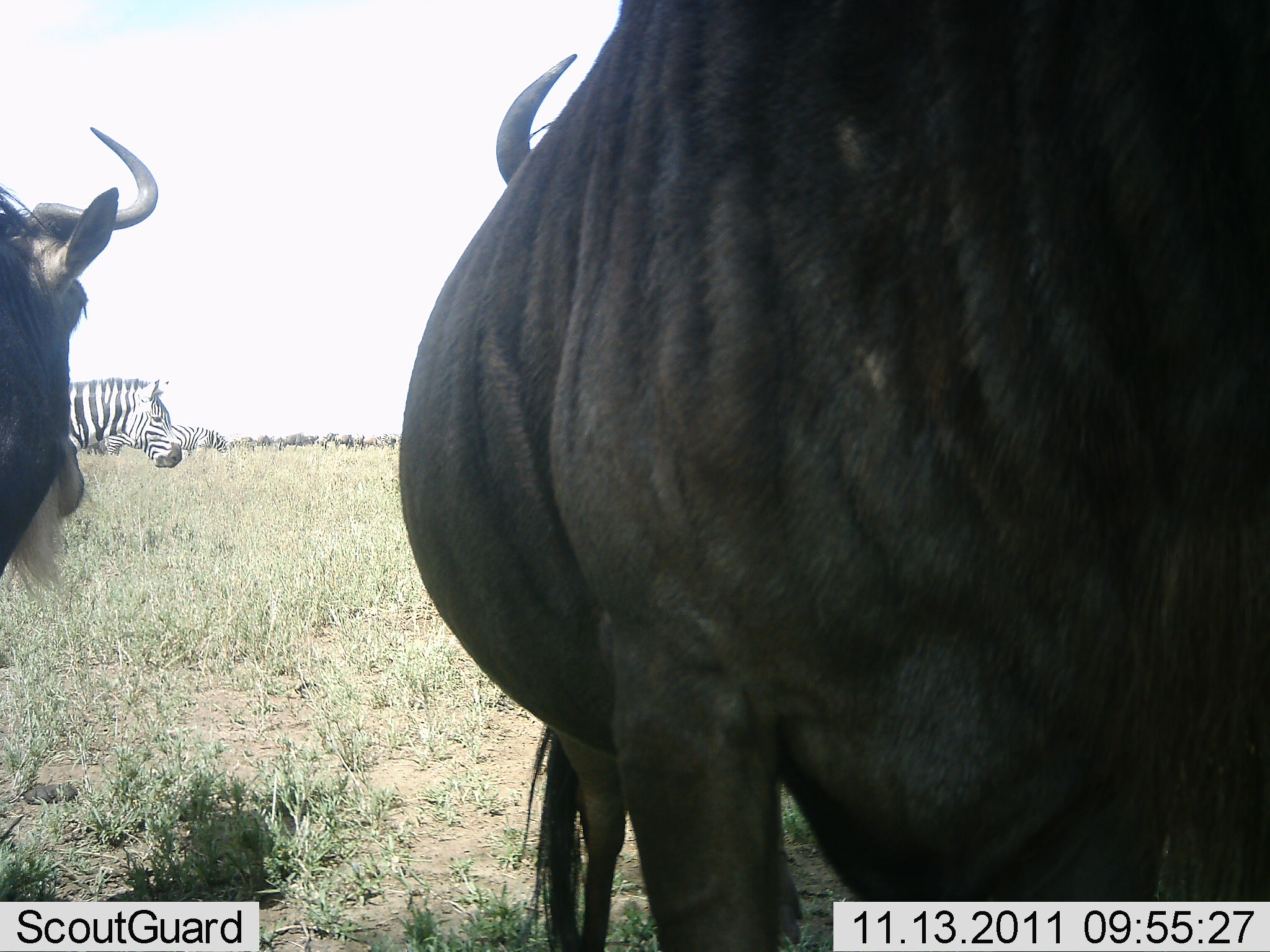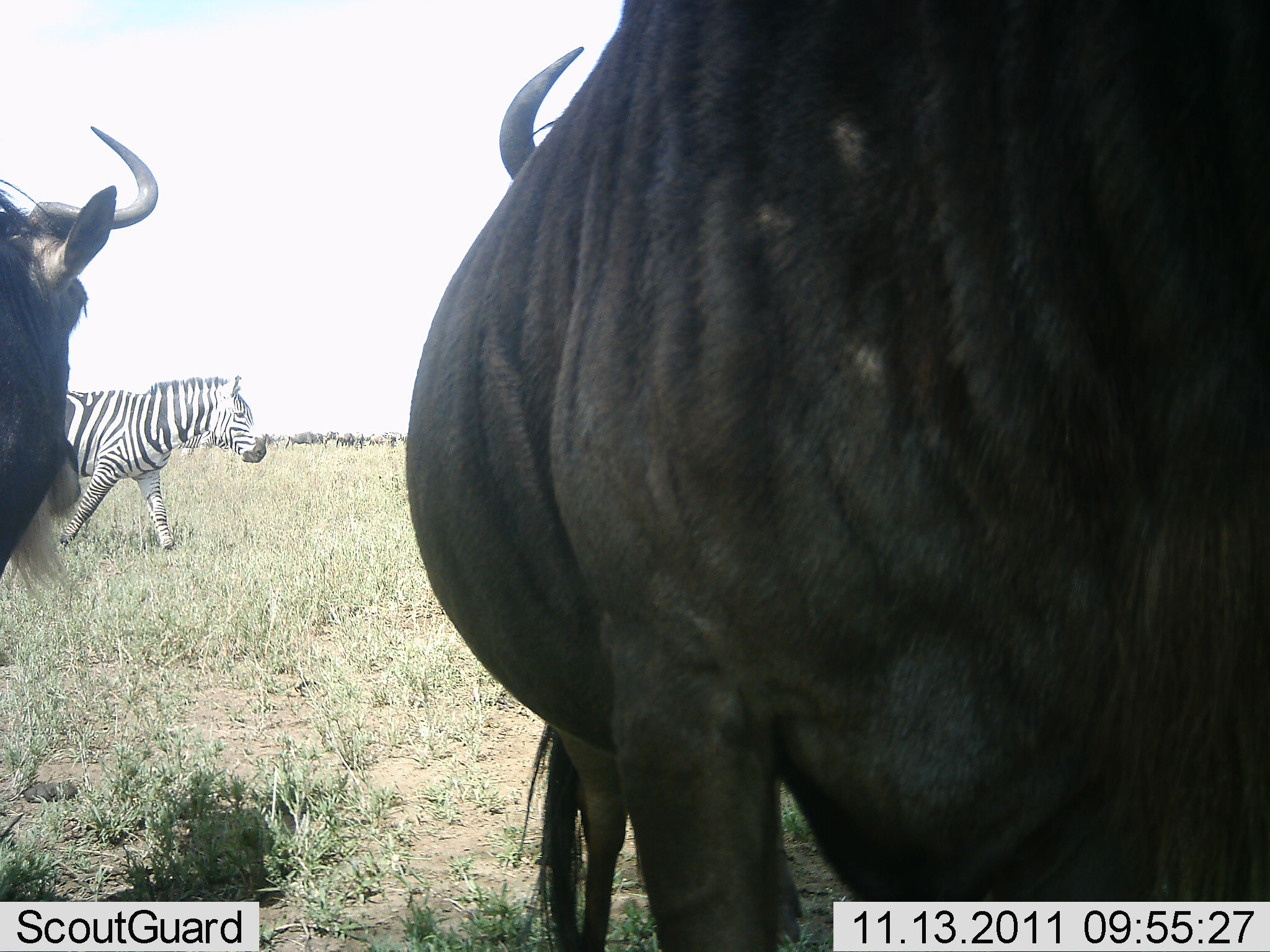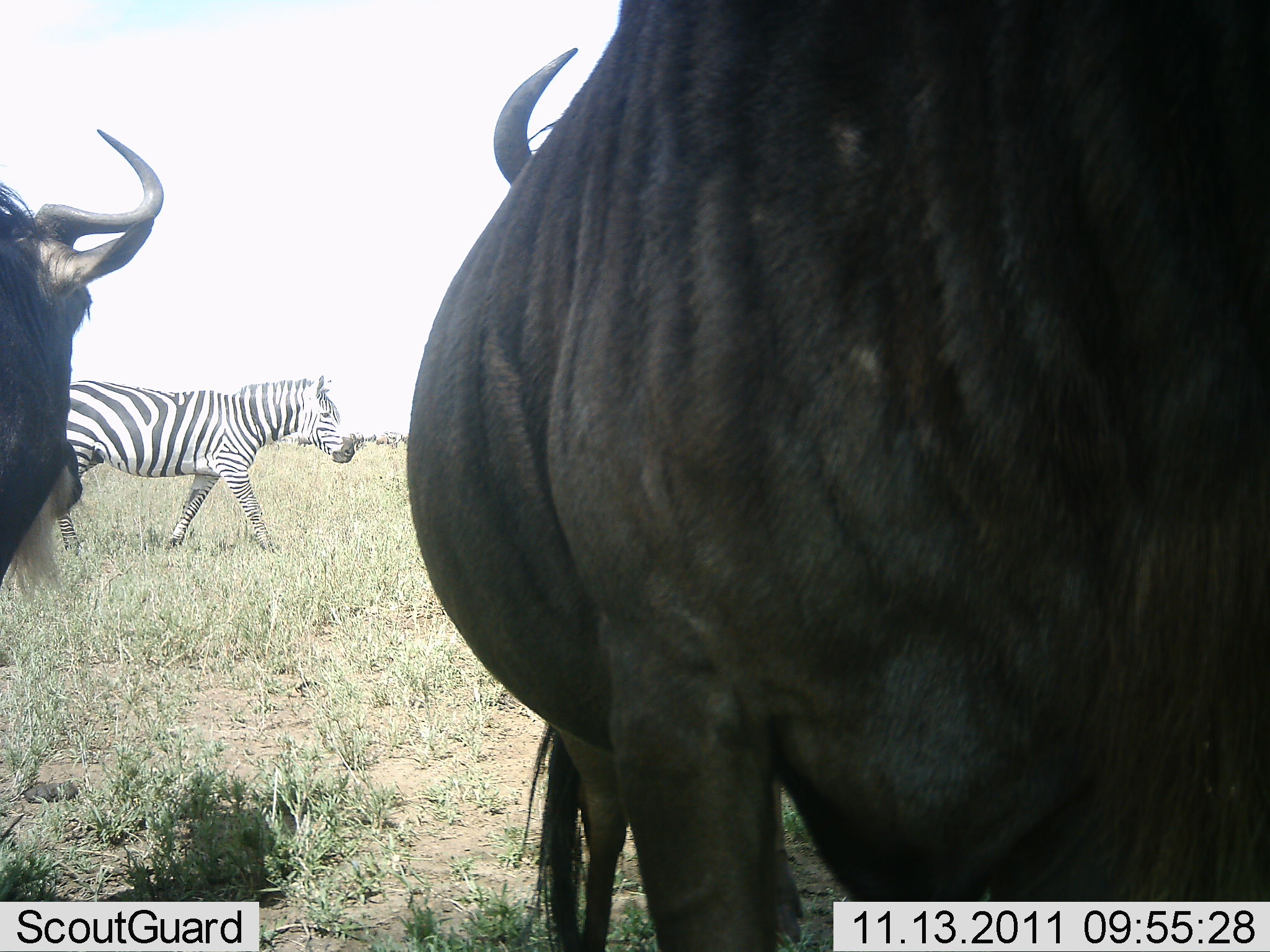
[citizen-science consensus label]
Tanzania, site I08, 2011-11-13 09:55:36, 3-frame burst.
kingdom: Animalia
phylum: Chordata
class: Mammalia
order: Artiodactyla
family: Bovidae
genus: Connochaetes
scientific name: Connochaetes taurinus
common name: blue wildebeest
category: wildebeest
Wildebeest (blue wildebeest) (Connochaetes taurinus), count 2. Behavior (volunteer vote fractions): standing 100%, resting 0%, moving 0%, interacting 0%. Young present (vote fraction): 0%. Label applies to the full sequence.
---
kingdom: Animalia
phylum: Chordata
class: Mammalia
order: Perissodactyla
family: Equidae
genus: Equus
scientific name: Equus quagga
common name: plains zebra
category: zebra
Zebra (plains zebra) (Equus quagga), count 1. Behavior (volunteer vote fractions): standing 0%, resting 0%, moving 100%, interacting 0%. Young present (vote fraction): 0%. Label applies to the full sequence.